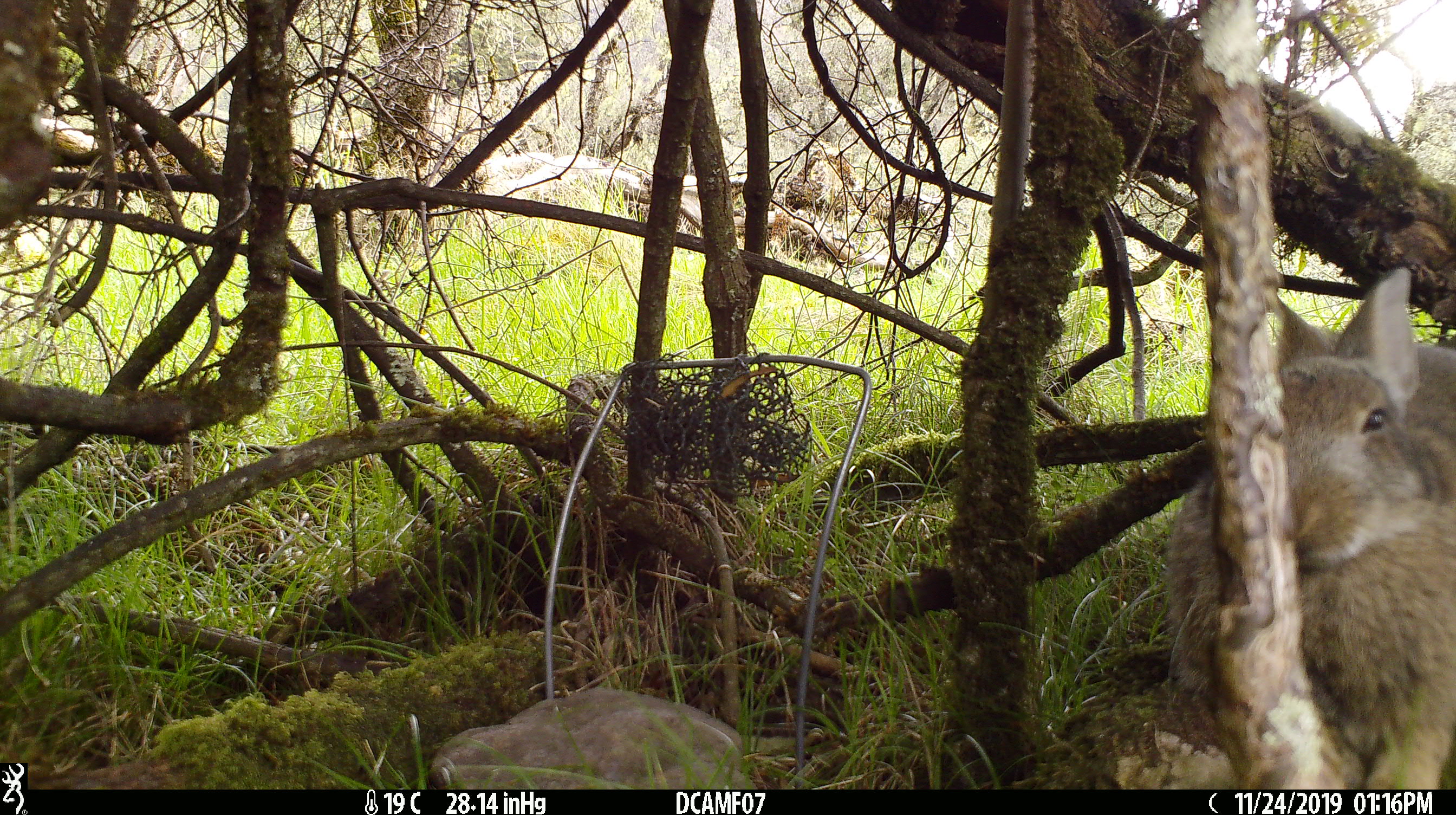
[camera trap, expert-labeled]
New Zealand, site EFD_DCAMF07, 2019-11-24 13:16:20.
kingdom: Animalia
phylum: Chordata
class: Mammalia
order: Lagomorpha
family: Leporidae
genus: Oryctolagus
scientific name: Oryctolagus cuniculus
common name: european rabbit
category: rabbit